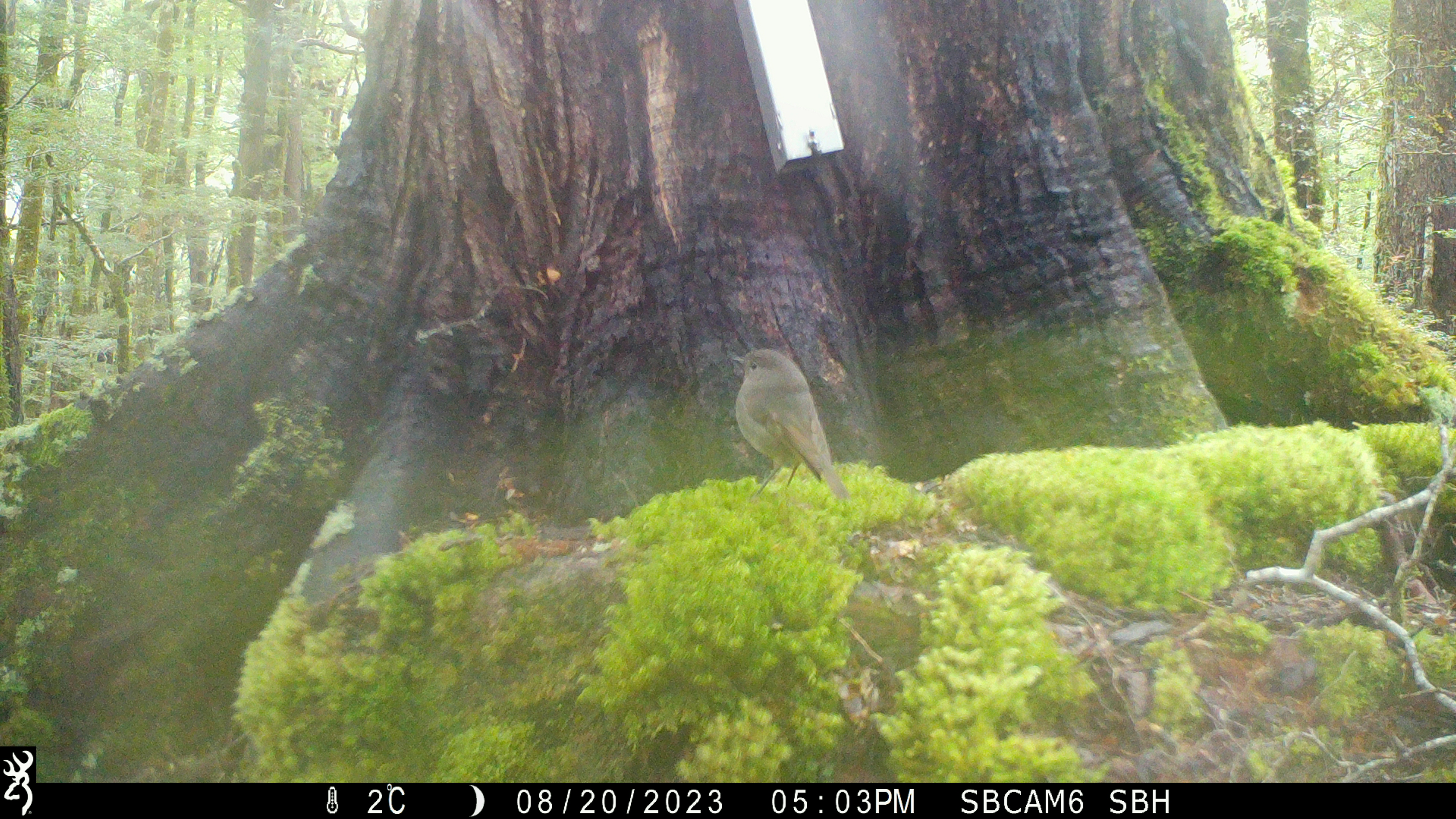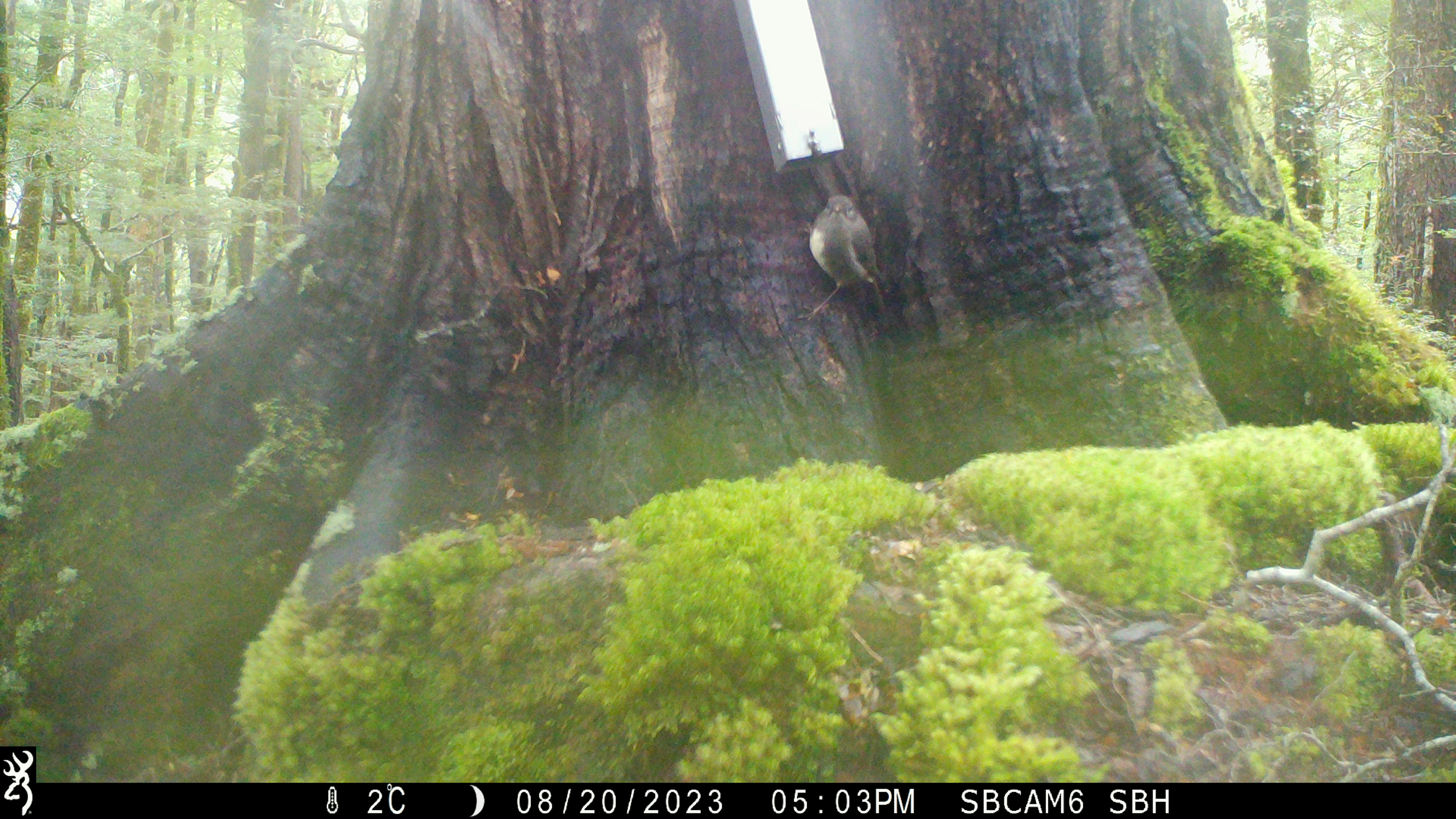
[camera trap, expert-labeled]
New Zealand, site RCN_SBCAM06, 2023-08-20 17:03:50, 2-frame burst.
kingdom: Animalia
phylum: Chordata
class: Aves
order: Passeriformes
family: Petroicidae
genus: Petroica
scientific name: Petroica australis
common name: new zealand robin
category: robin